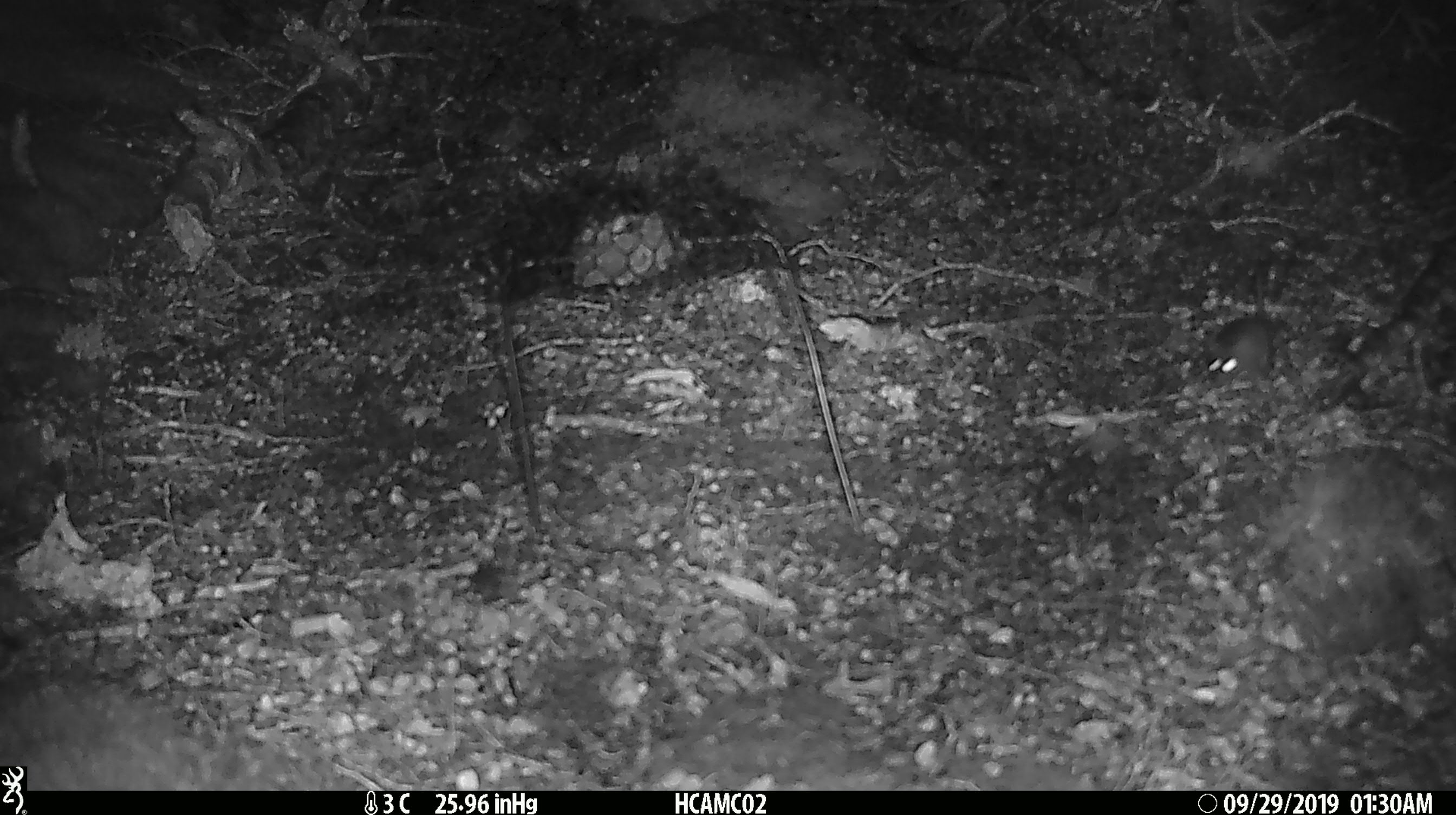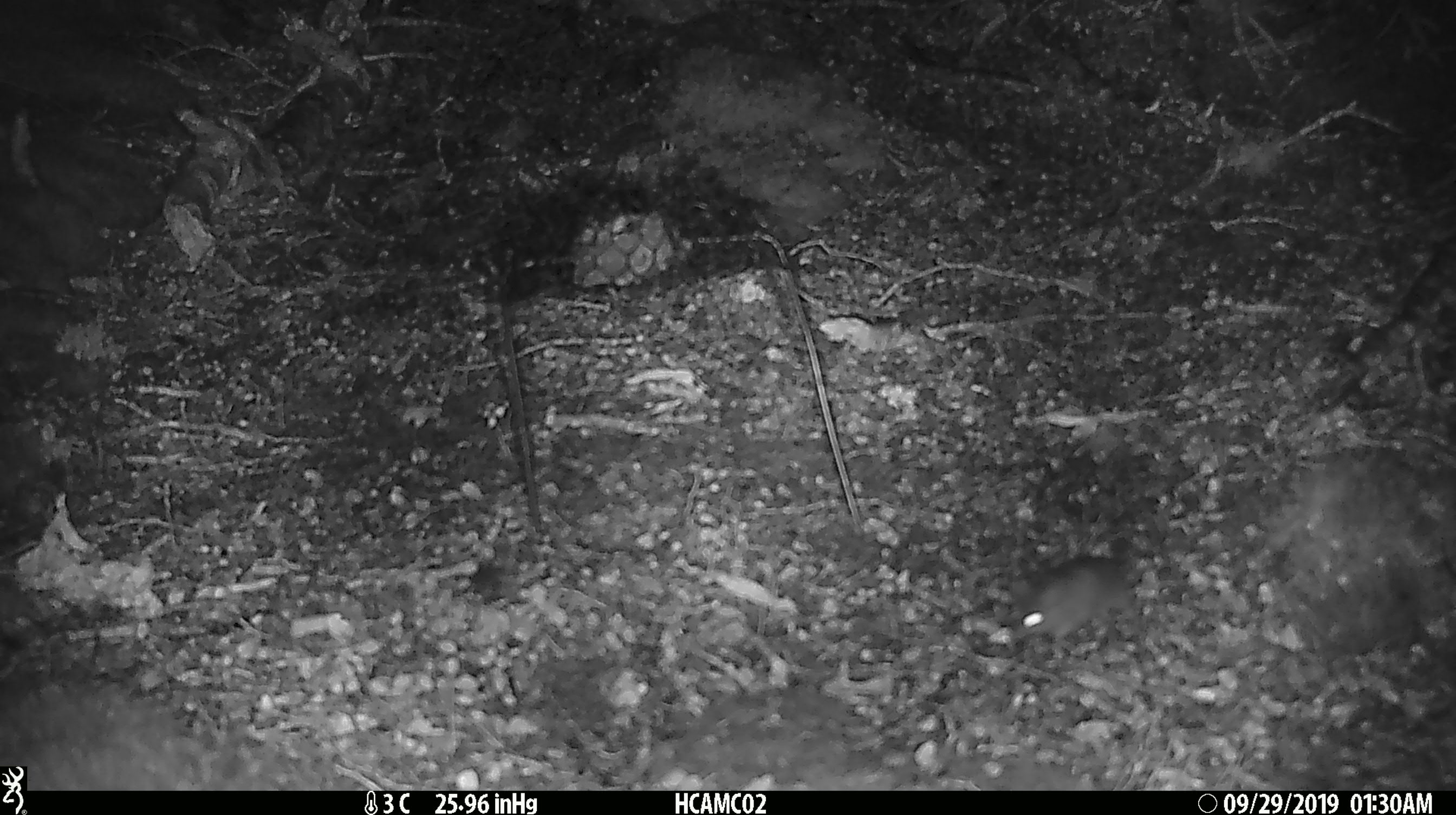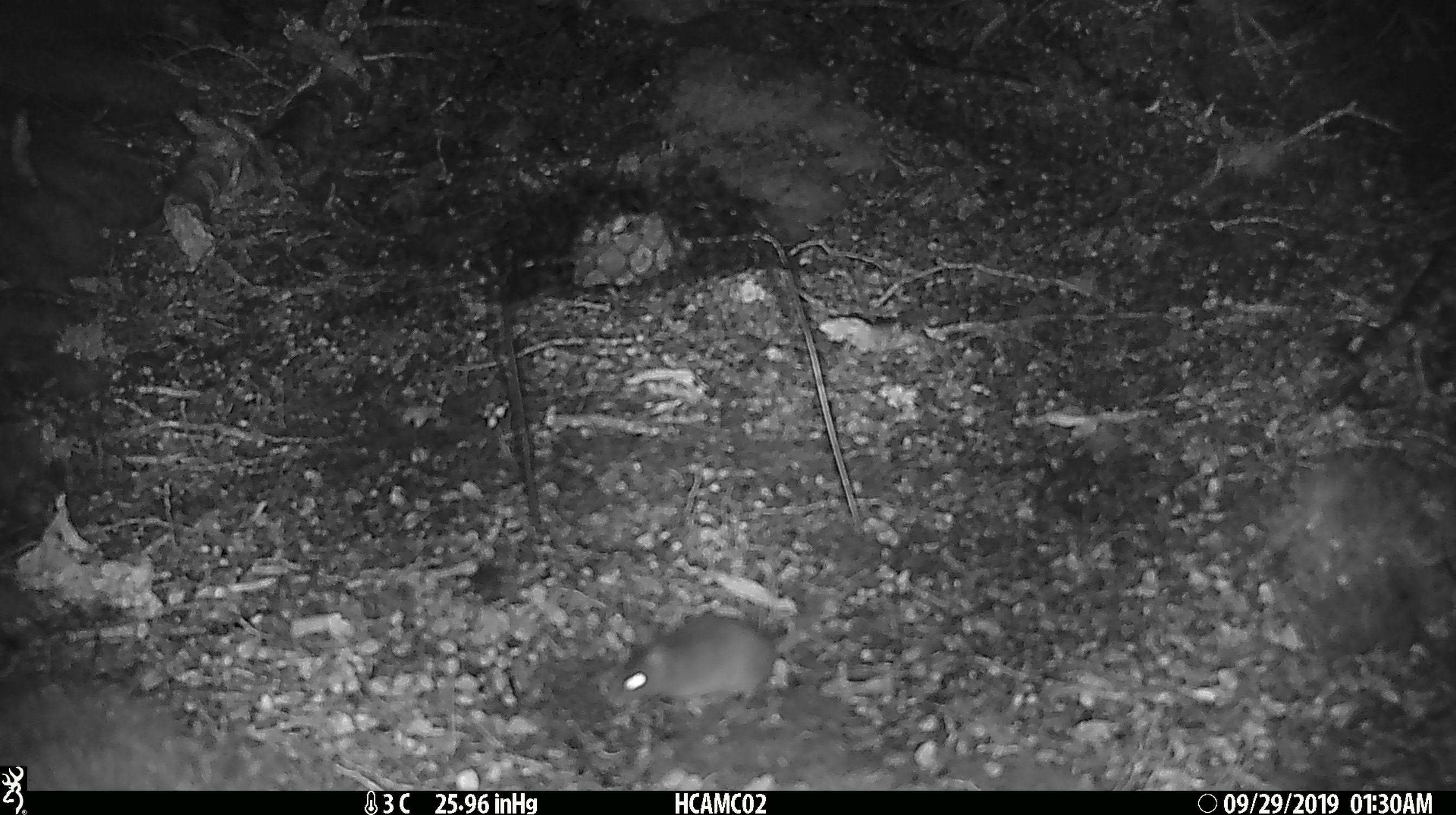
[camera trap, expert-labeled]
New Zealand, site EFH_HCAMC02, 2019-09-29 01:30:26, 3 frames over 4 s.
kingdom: Animalia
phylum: Chordata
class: Mammalia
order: Rodentia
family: Muridae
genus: Mus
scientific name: Mus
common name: mouse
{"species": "mouse (Mus)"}